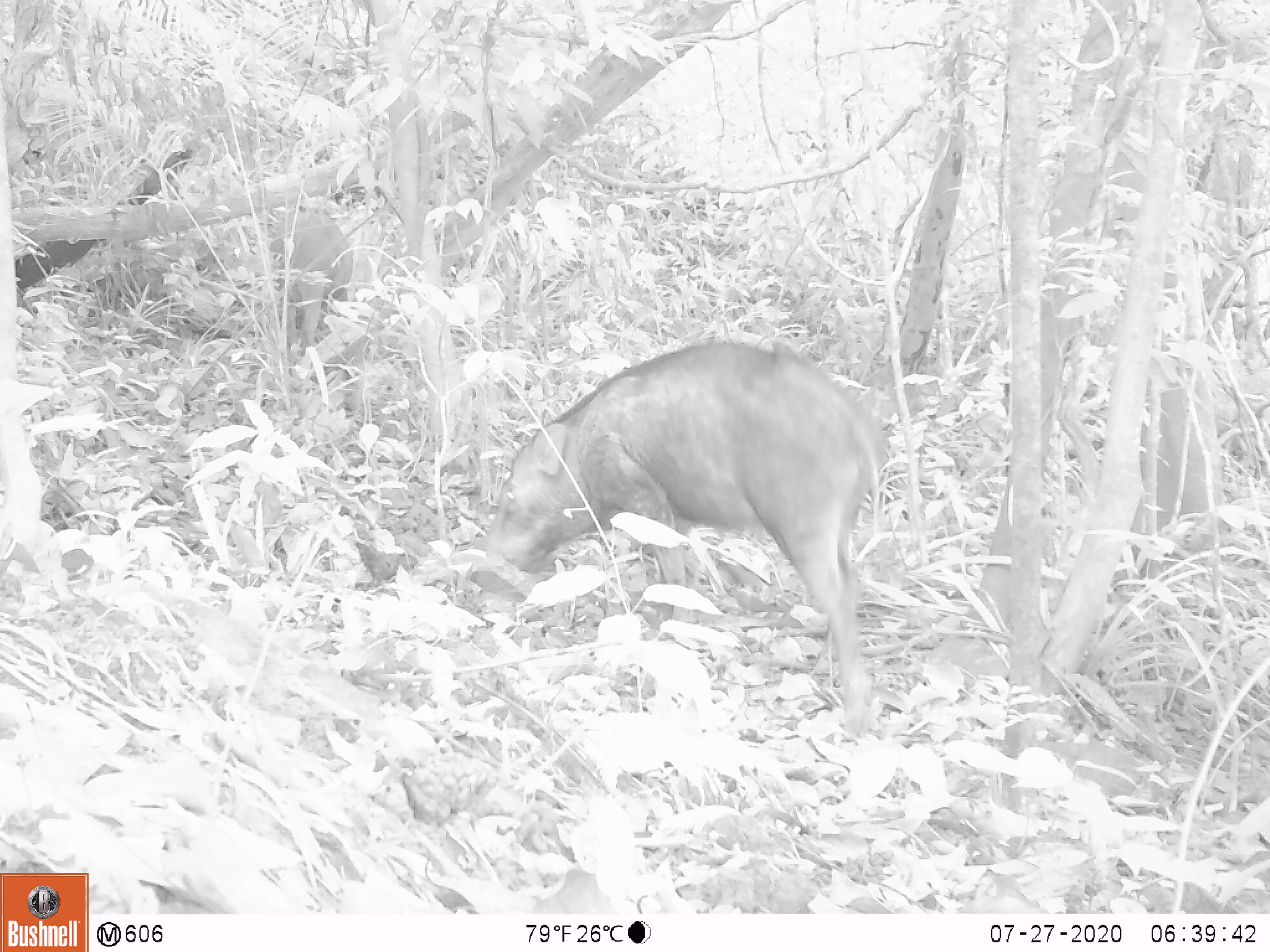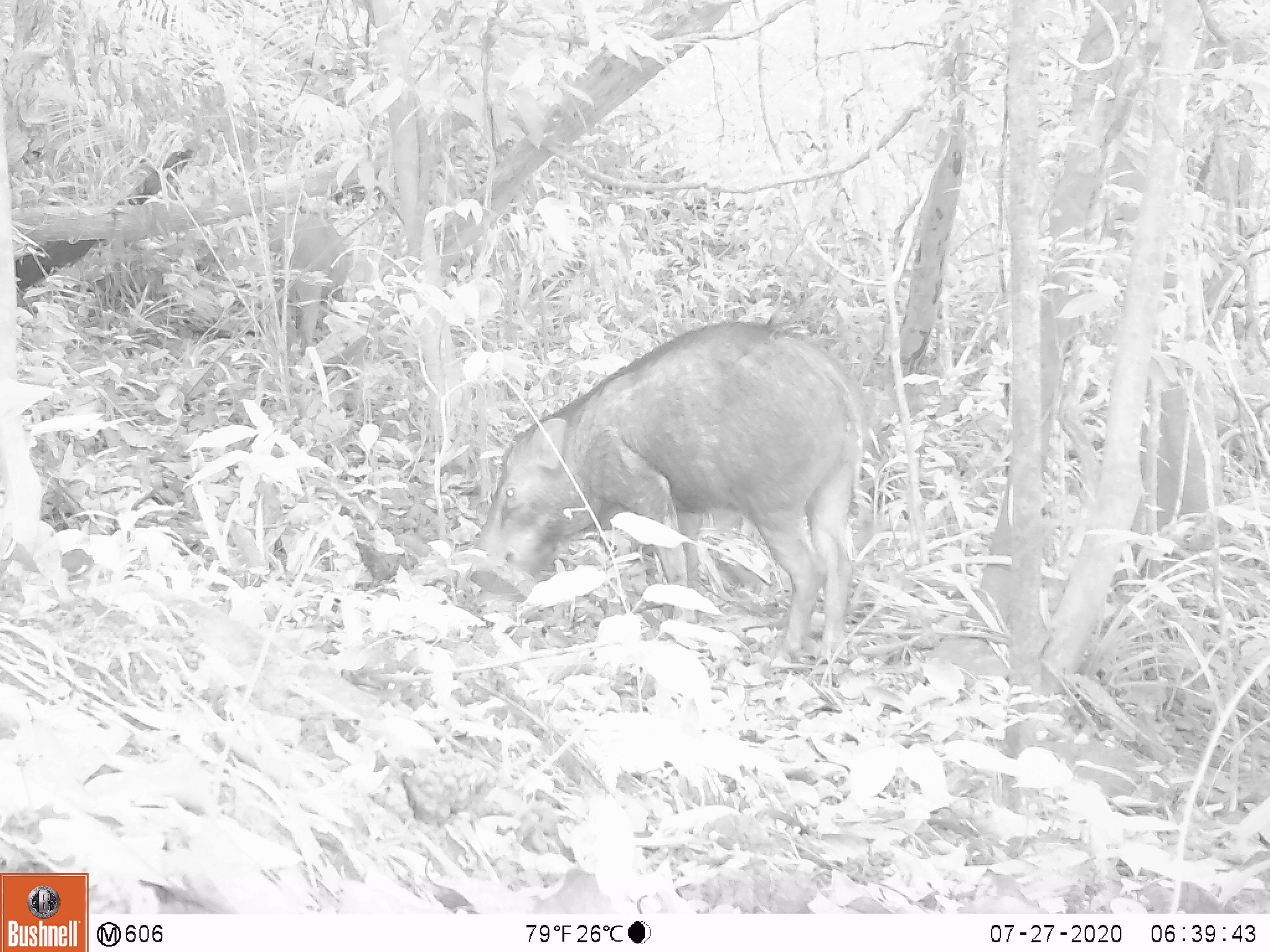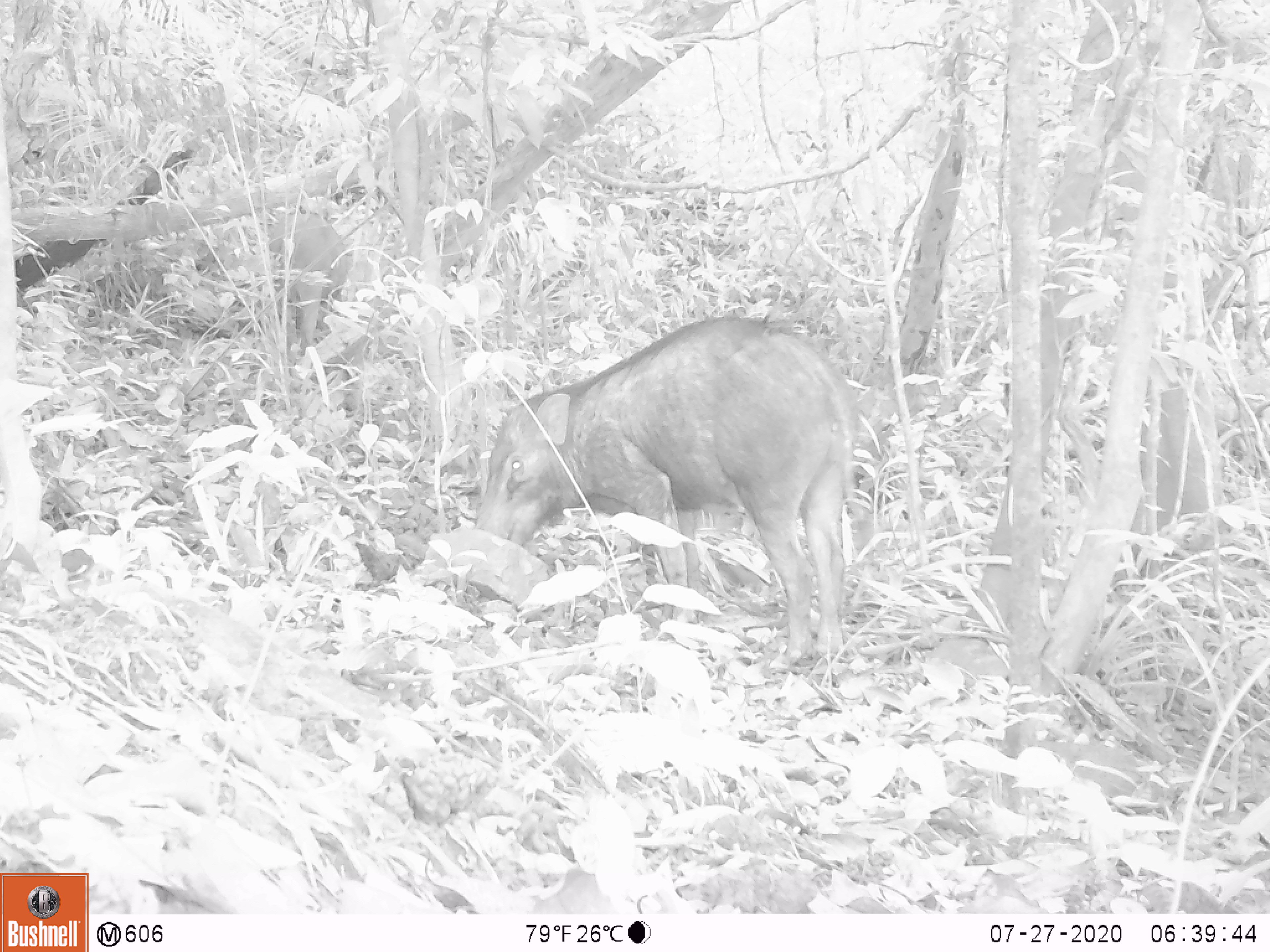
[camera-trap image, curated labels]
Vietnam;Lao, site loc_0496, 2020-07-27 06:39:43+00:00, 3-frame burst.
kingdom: Animalia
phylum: Chordata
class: Mammalia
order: Artiodactyla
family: Suidae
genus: Sus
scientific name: Sus scrofa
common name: eurasian wild pig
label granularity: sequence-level